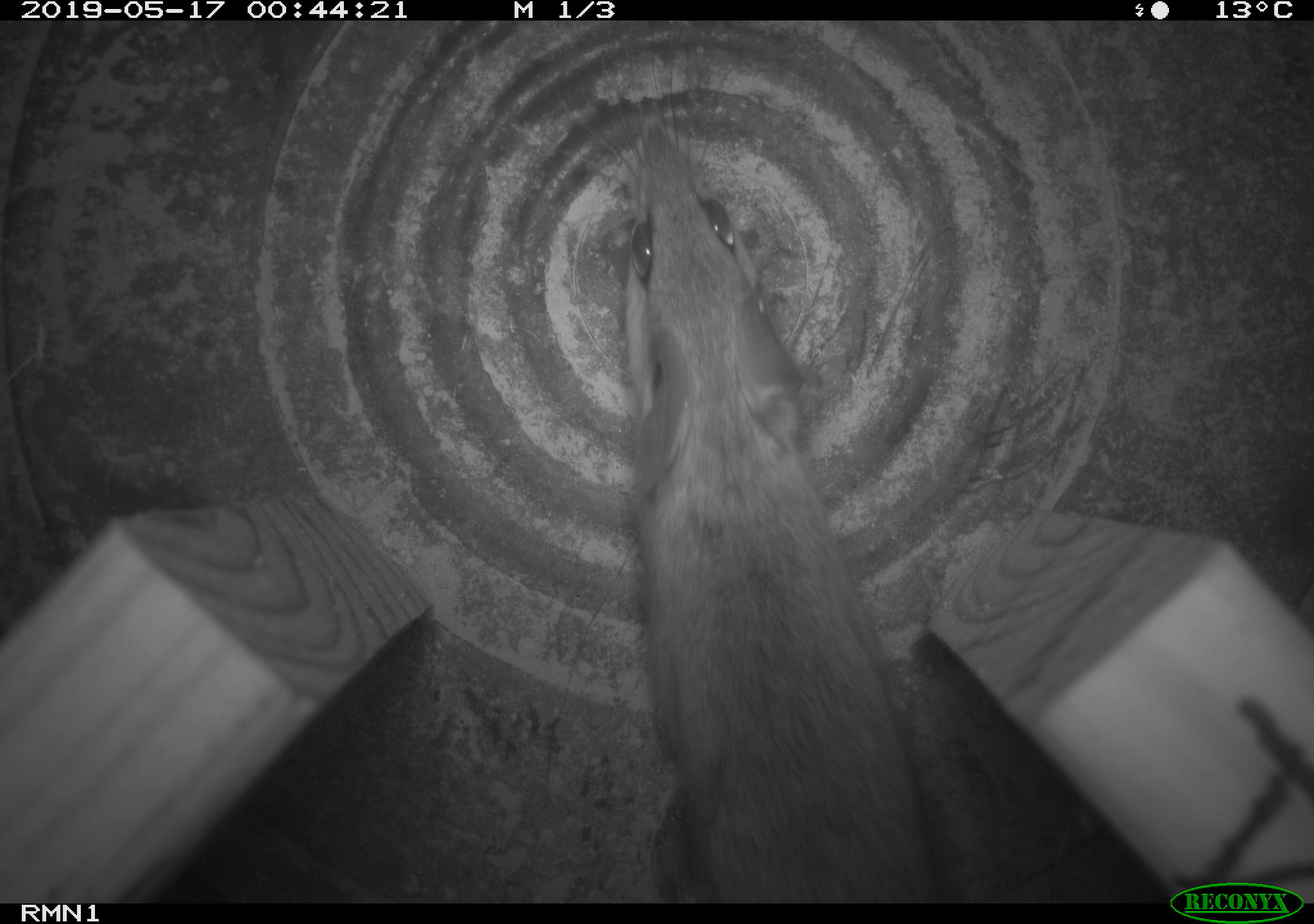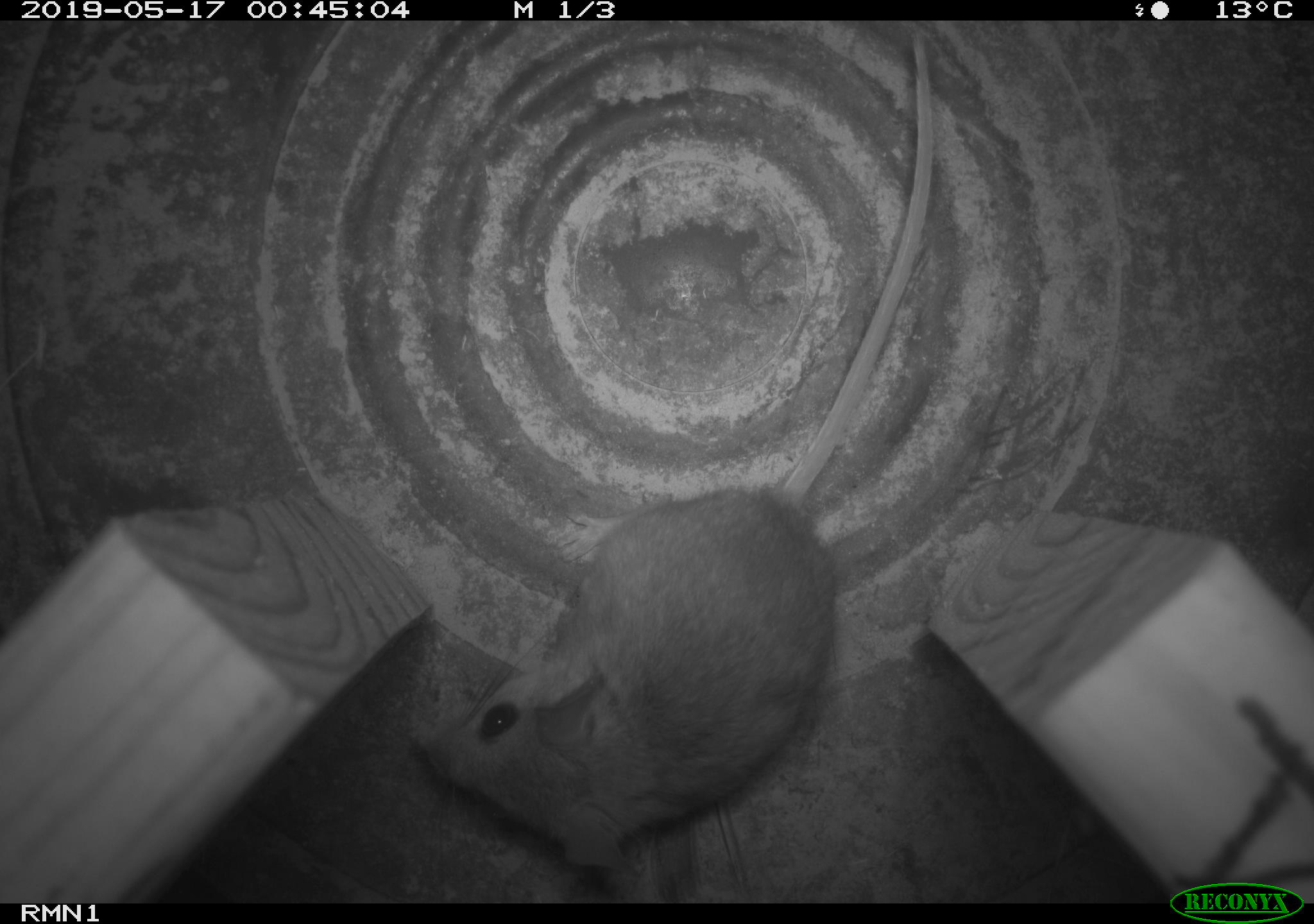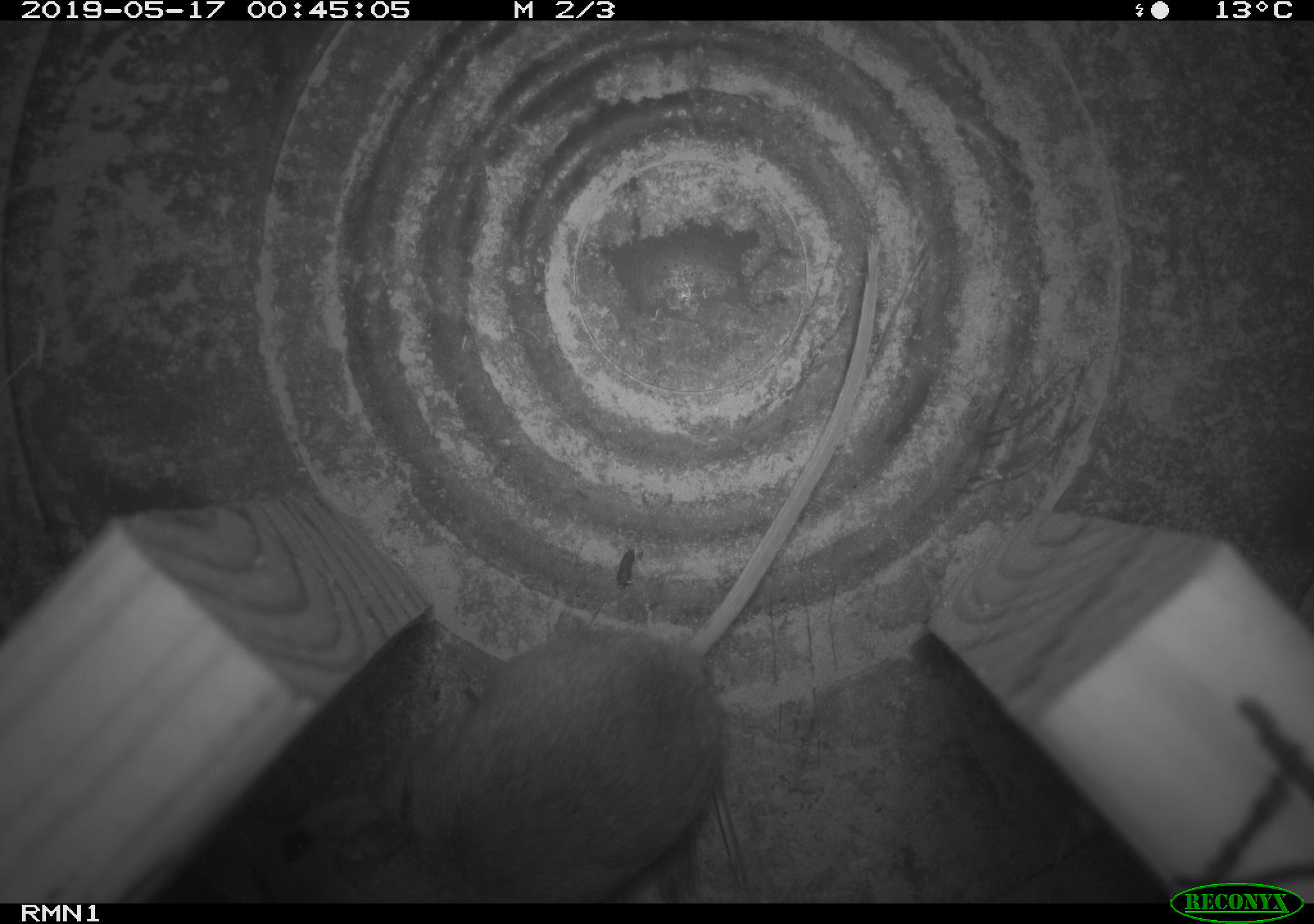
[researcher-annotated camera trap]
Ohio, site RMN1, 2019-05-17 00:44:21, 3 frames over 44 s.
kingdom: Animalia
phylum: Chordata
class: Mammalia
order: Rodentia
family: Cricetidae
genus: Peromyscus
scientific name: Peromyscus leucopus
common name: white-footed mouse